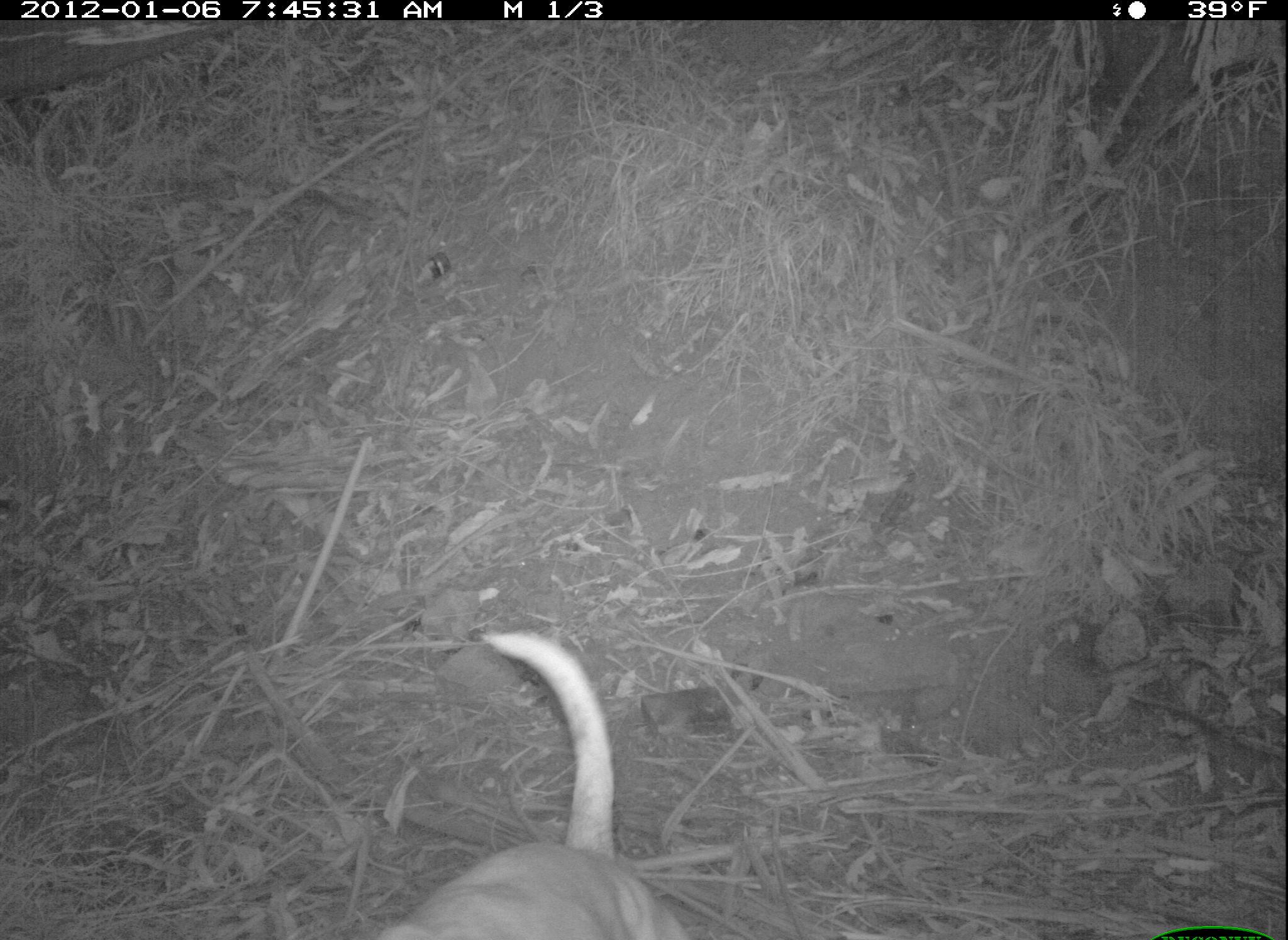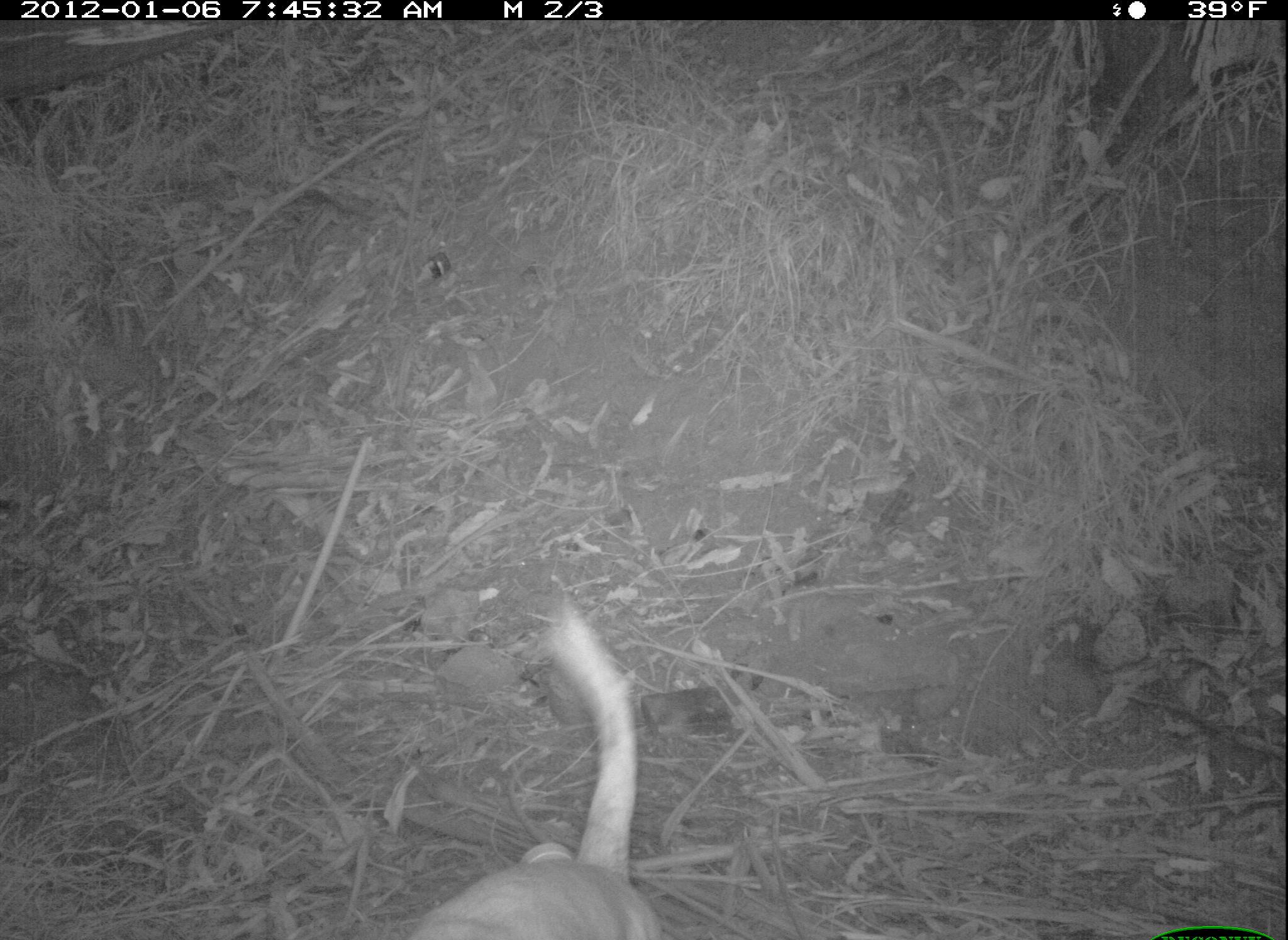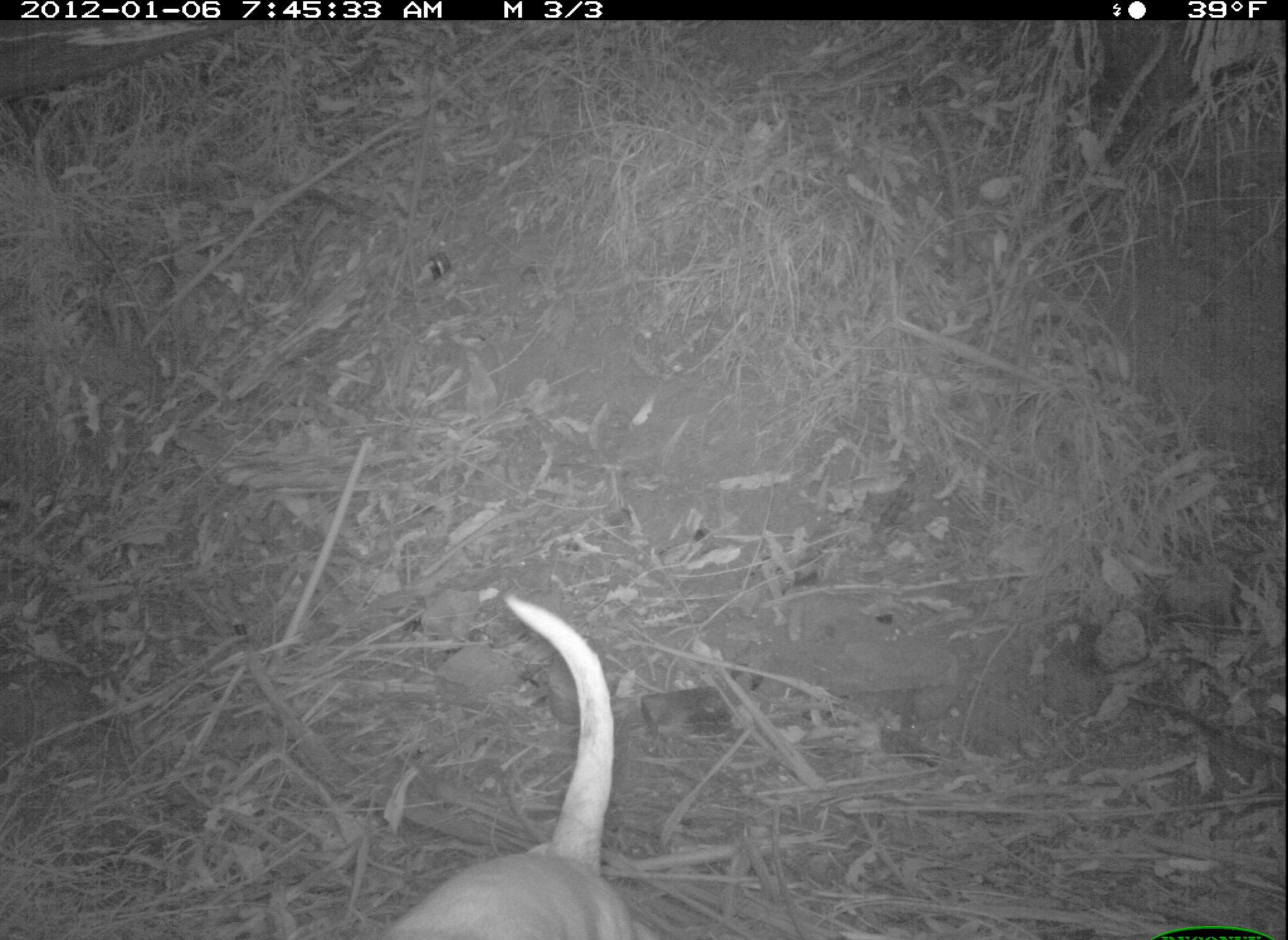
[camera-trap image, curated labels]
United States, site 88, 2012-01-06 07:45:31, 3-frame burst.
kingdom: Animalia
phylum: Chordata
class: Mammalia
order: Carnivora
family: Canidae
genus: Canis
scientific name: Canis familiaris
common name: domestic dog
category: dog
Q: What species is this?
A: Dog (domestic dog) (Canis familiaris).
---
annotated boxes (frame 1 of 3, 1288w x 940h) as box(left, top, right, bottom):
dog: box(375, 633, 699, 940)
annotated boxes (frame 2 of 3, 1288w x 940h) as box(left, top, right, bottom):
dog: box(409, 599, 670, 940)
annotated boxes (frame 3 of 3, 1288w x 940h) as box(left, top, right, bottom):
dog: box(346, 590, 665, 940)